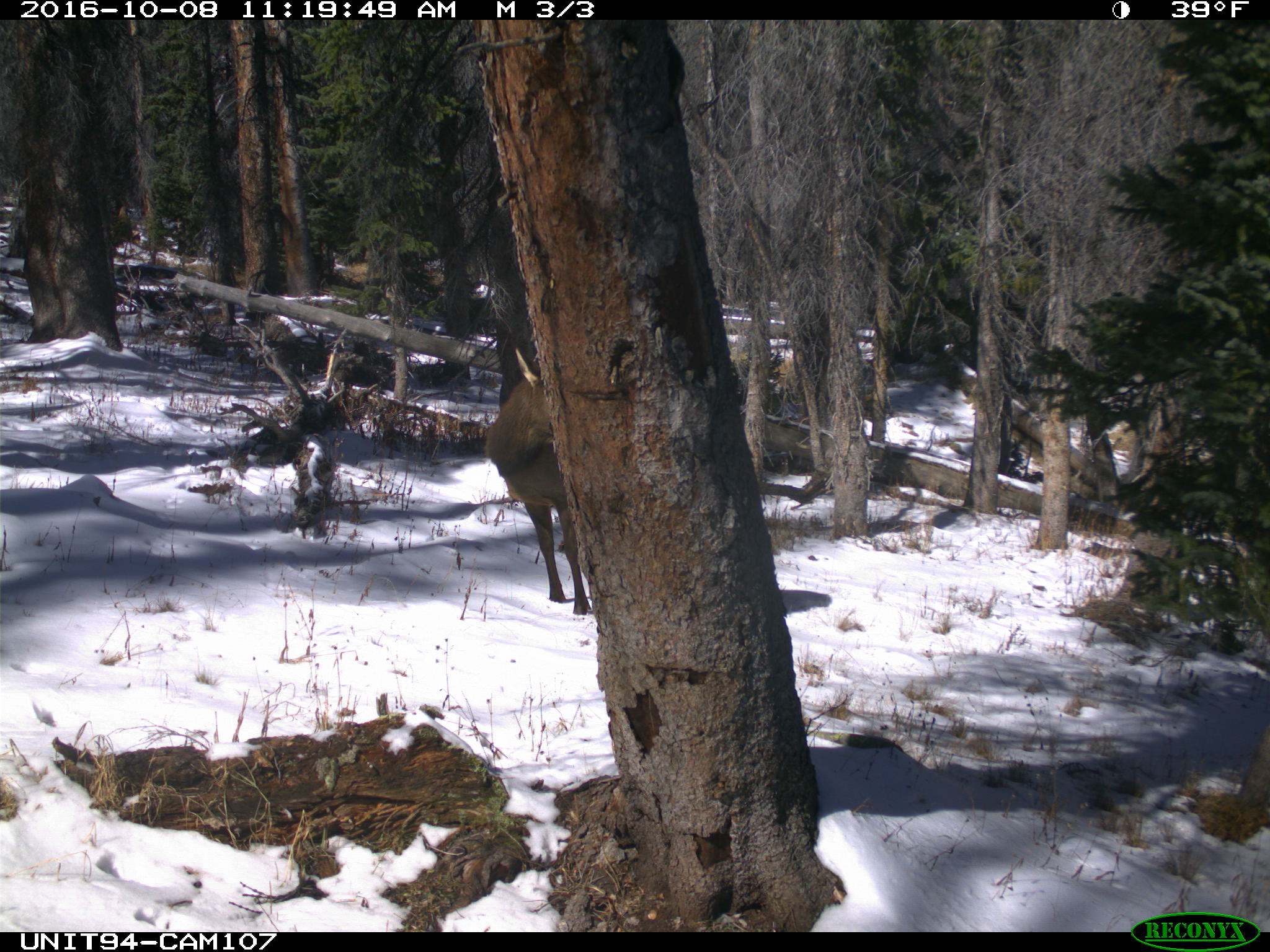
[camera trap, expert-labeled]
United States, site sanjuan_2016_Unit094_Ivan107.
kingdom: Animalia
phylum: Chordata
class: Mammalia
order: Artiodactyla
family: Cervidae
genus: Cervus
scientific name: Cervus elaphus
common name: red deer